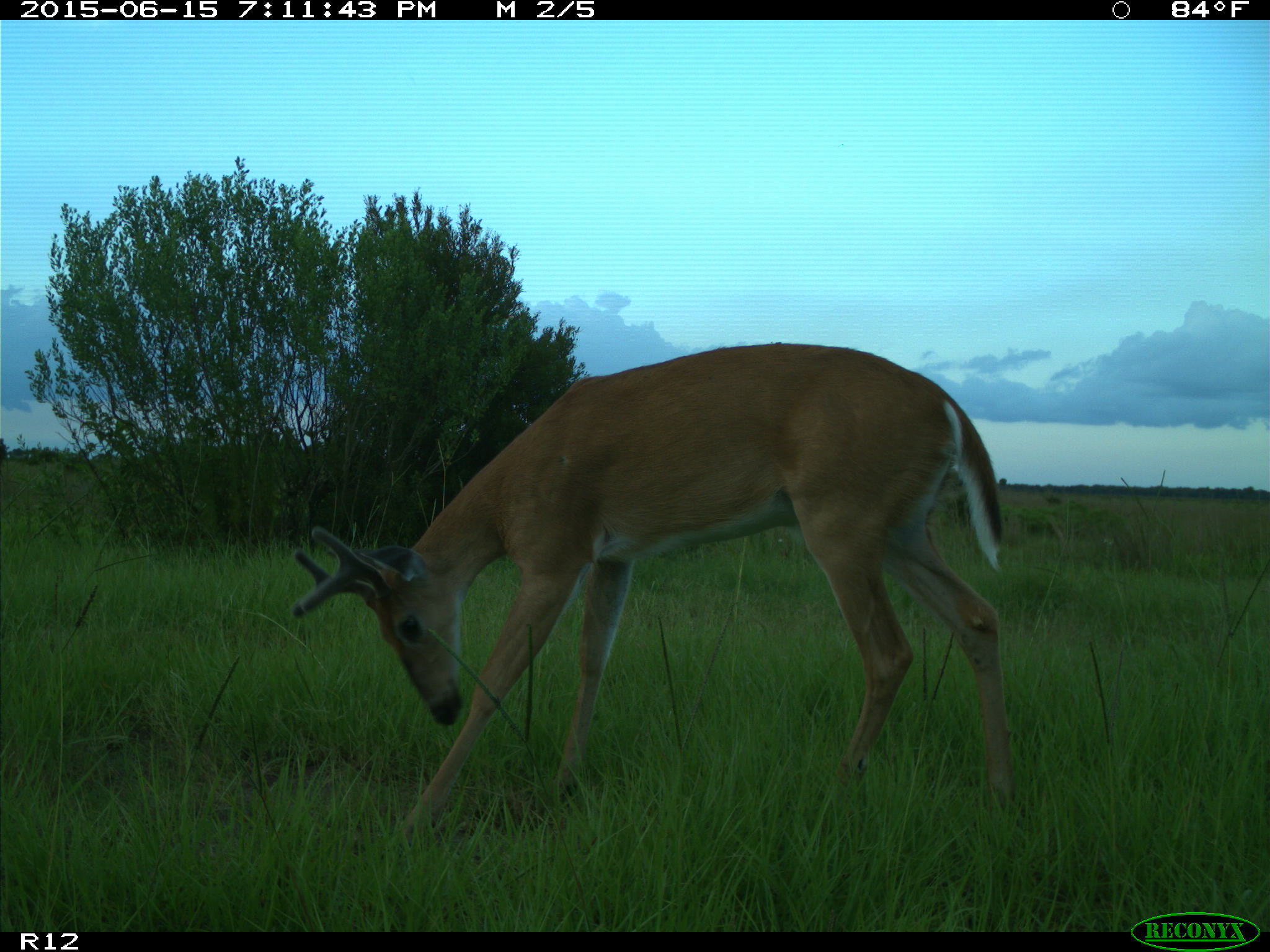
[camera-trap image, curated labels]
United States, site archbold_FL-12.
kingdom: Animalia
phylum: Chordata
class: Mammalia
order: Artiodactyla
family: Cervidae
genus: Odocoileus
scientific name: Odocoileus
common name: deer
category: unidentified deer